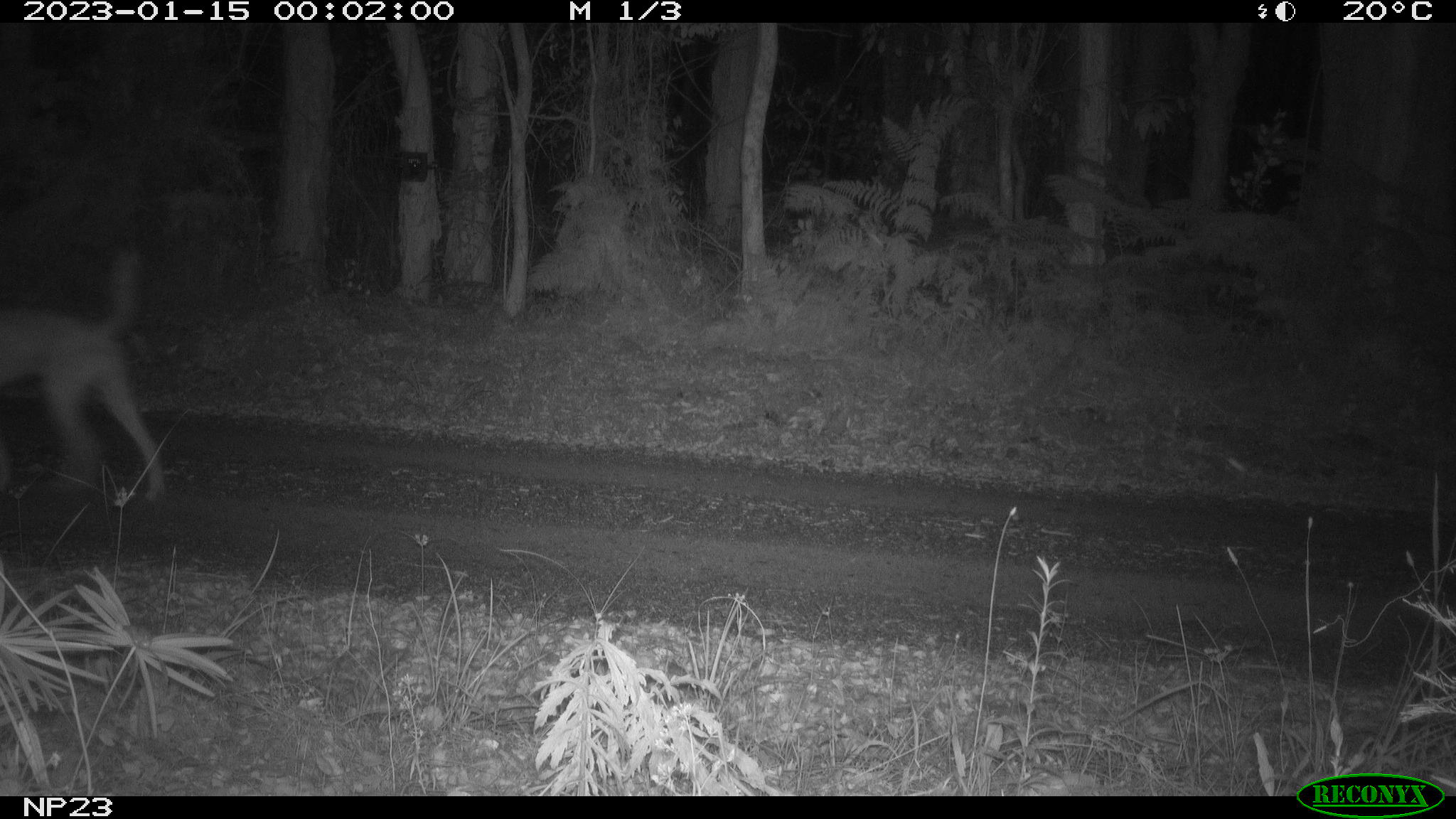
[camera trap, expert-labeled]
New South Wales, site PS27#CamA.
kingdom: Animalia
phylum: Chordata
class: Mammalia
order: Carnivora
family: Canidae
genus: Canis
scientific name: Canis familiaris dingo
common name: dingo